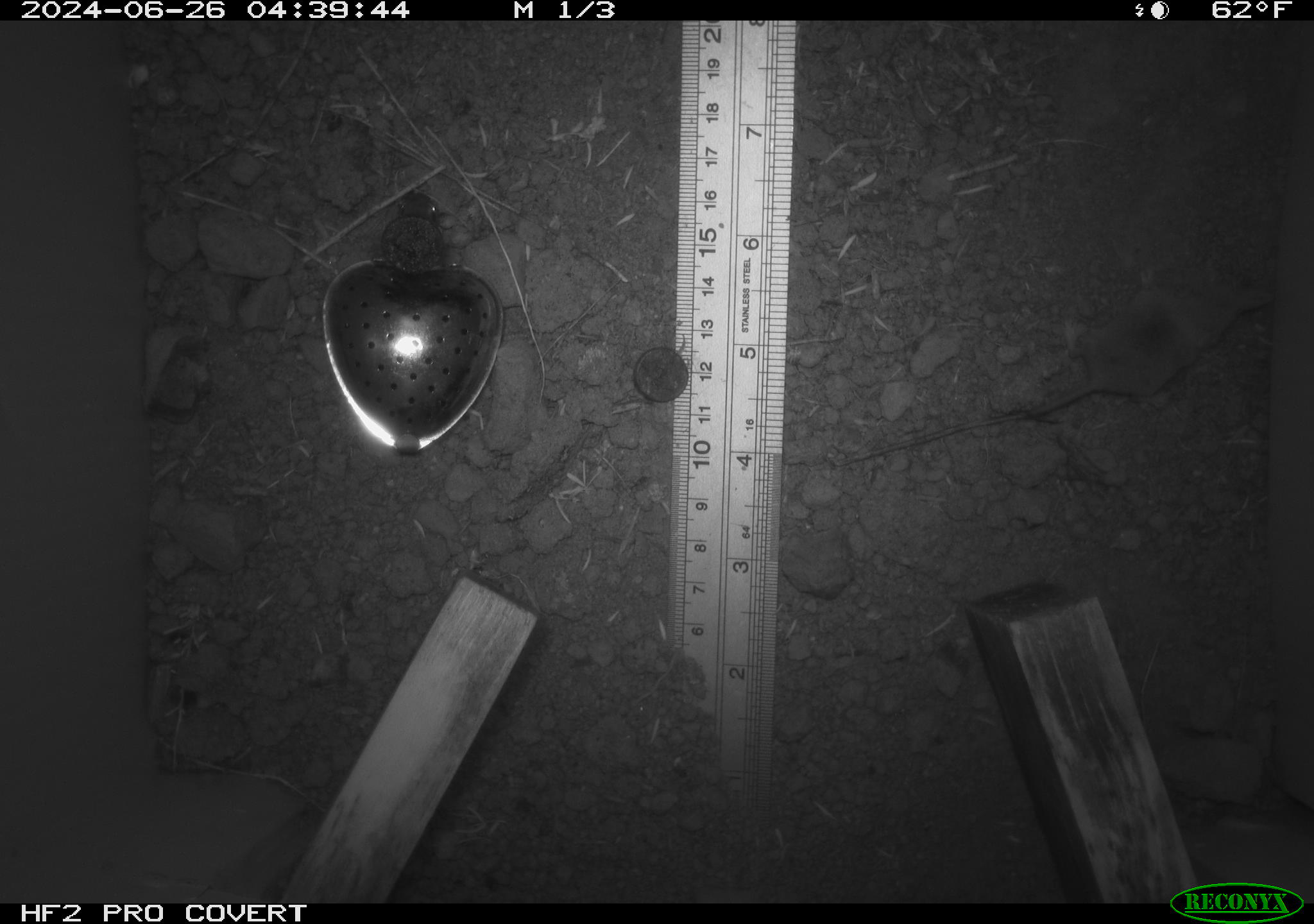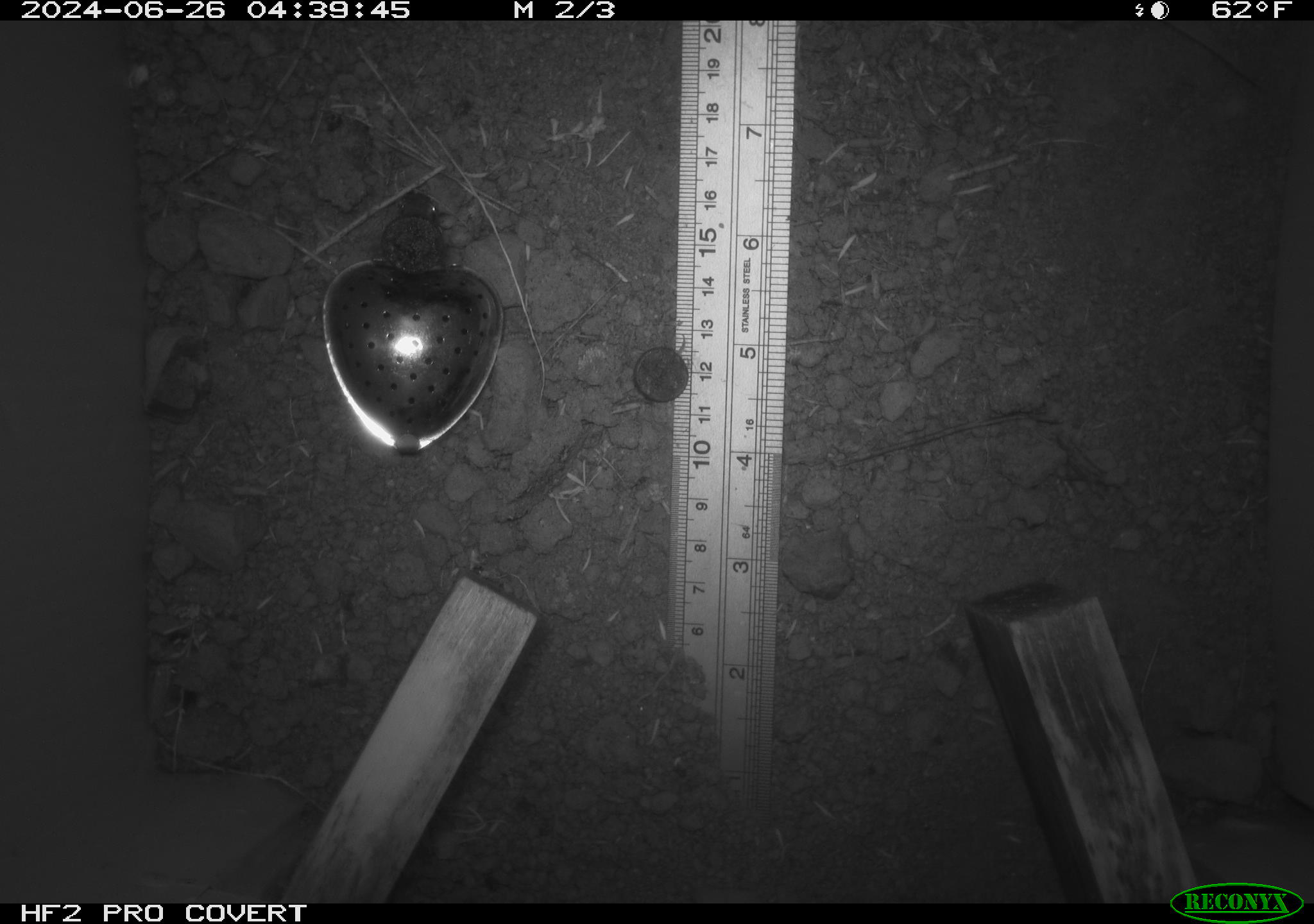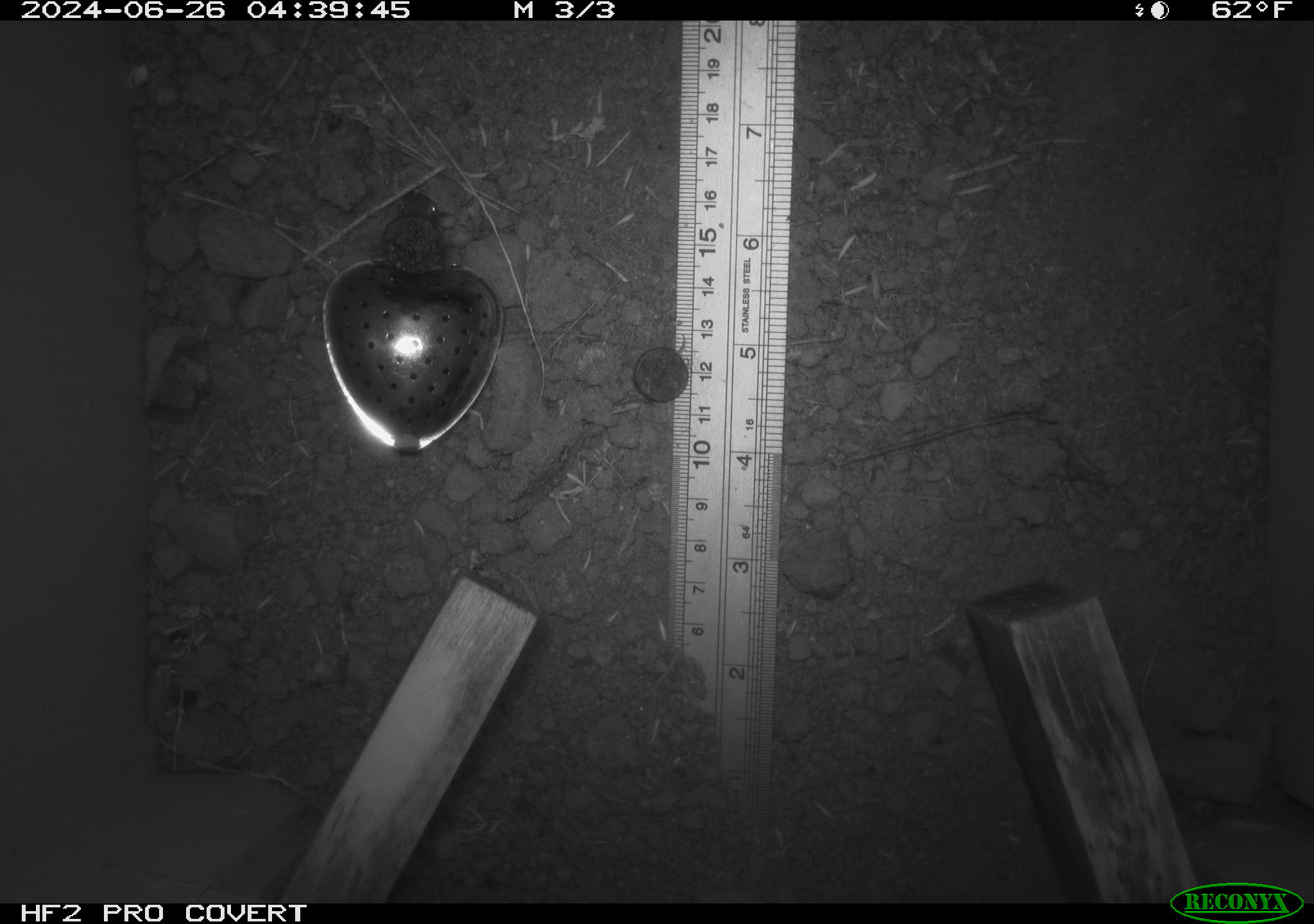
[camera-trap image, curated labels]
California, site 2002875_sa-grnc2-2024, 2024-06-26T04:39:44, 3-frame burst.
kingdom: Animalia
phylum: Chordata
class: Mammalia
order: Rodentia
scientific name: Rodentia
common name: rodent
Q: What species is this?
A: Rodent (Rodentia).